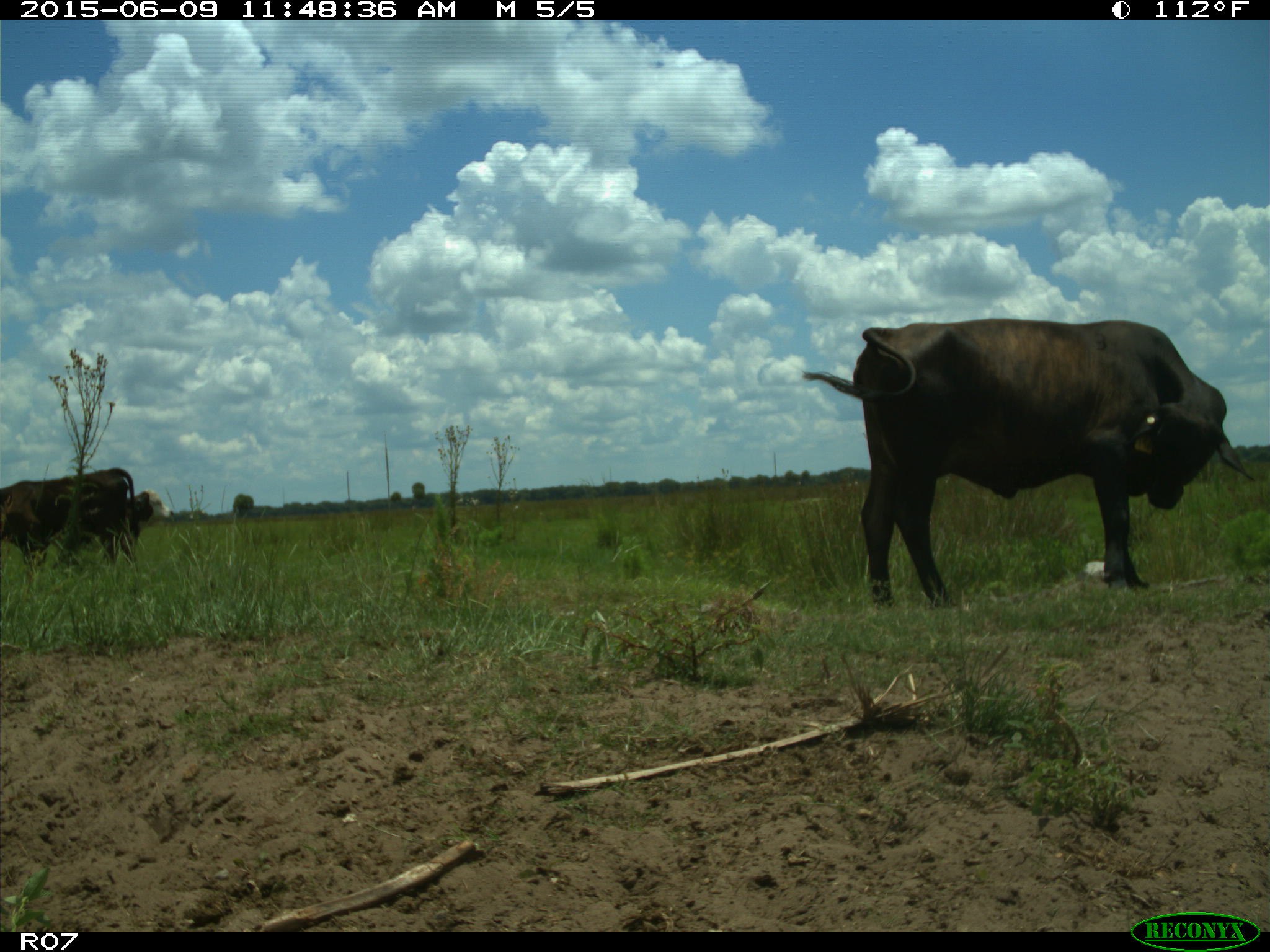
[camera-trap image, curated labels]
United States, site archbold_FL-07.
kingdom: Animalia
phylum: Chordata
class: Mammalia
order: Artiodactyla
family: Bovidae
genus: Bos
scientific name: Bos taurus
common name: domestic cow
Bos taurus (domestic cow).